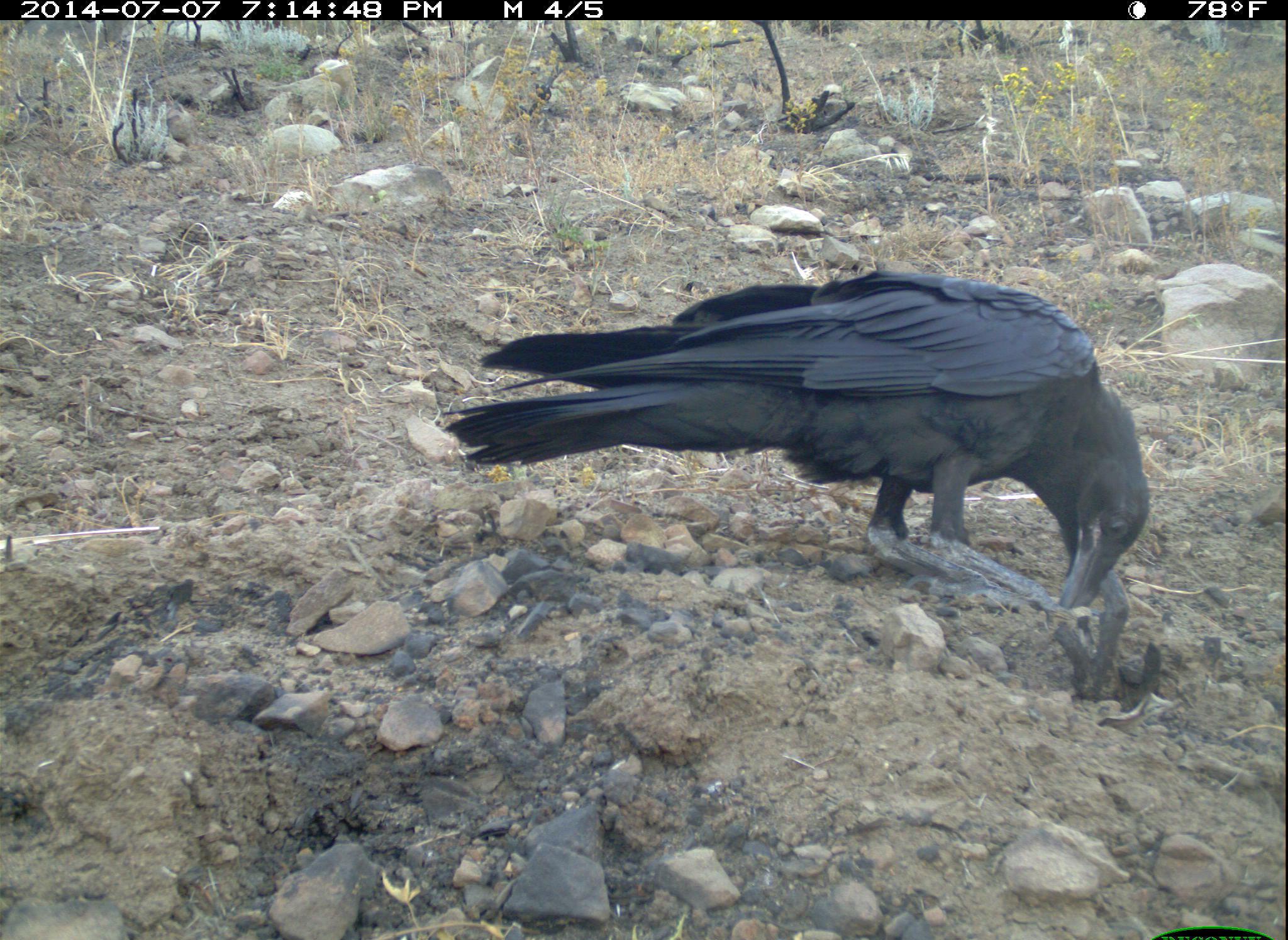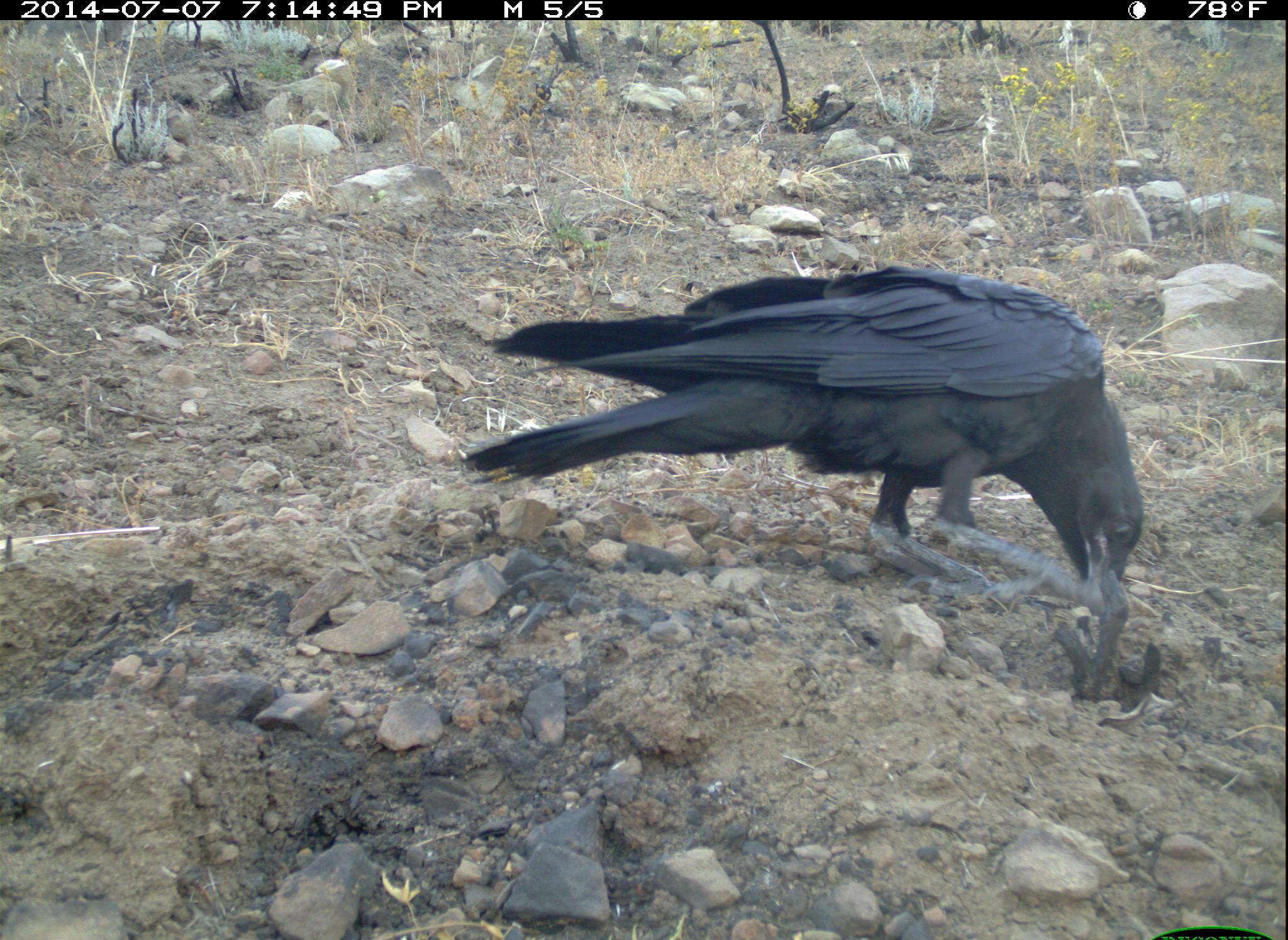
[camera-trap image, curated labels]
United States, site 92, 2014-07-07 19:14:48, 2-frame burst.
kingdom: Animalia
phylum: Chordata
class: Aves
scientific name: Aves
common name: bird